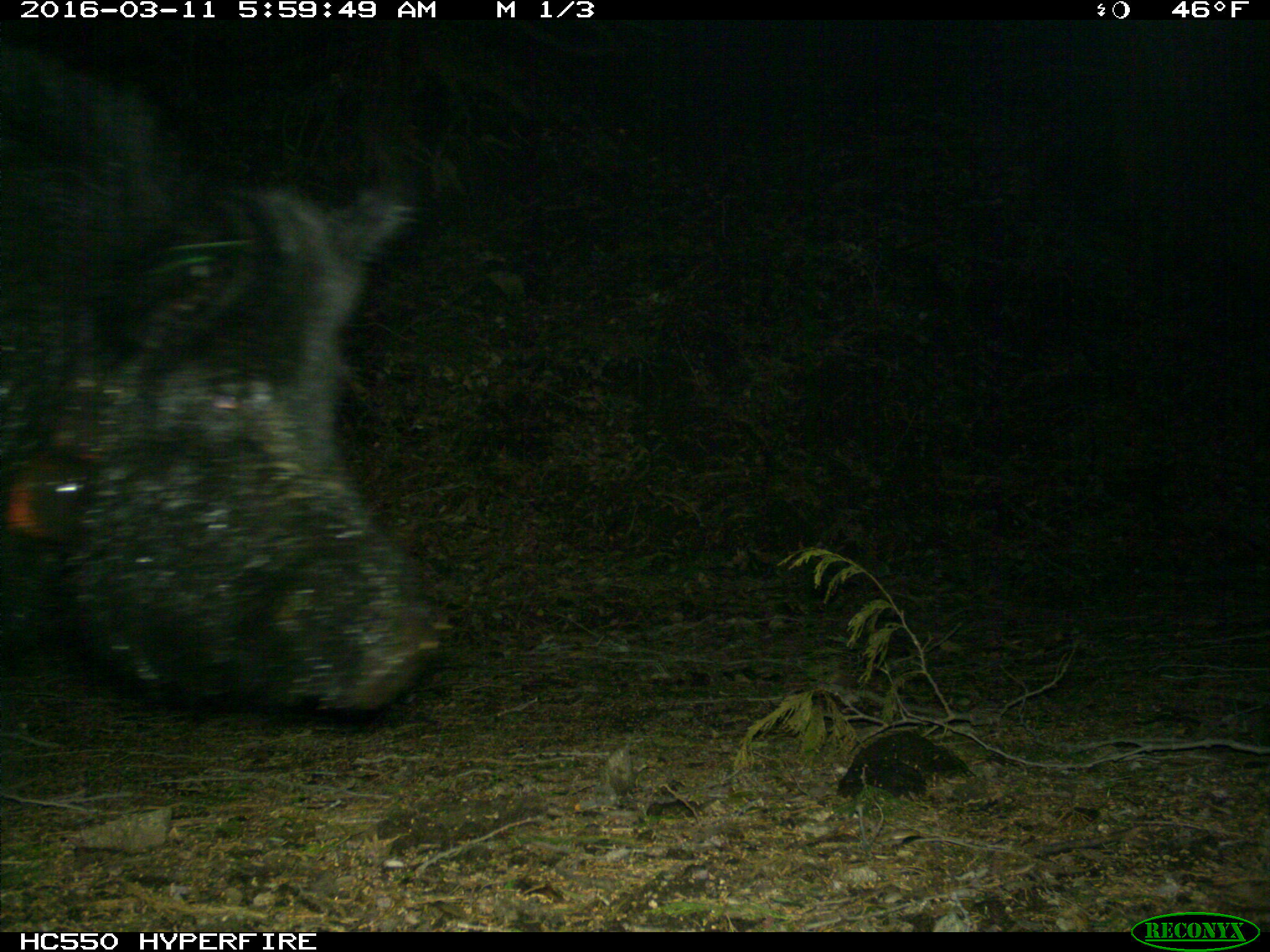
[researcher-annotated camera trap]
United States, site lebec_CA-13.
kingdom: Animalia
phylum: Chordata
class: Mammalia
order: Artiodactyla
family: Suidae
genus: Sus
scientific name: Sus scrofa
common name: wild boar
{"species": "Sus scrofa (wild boar)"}